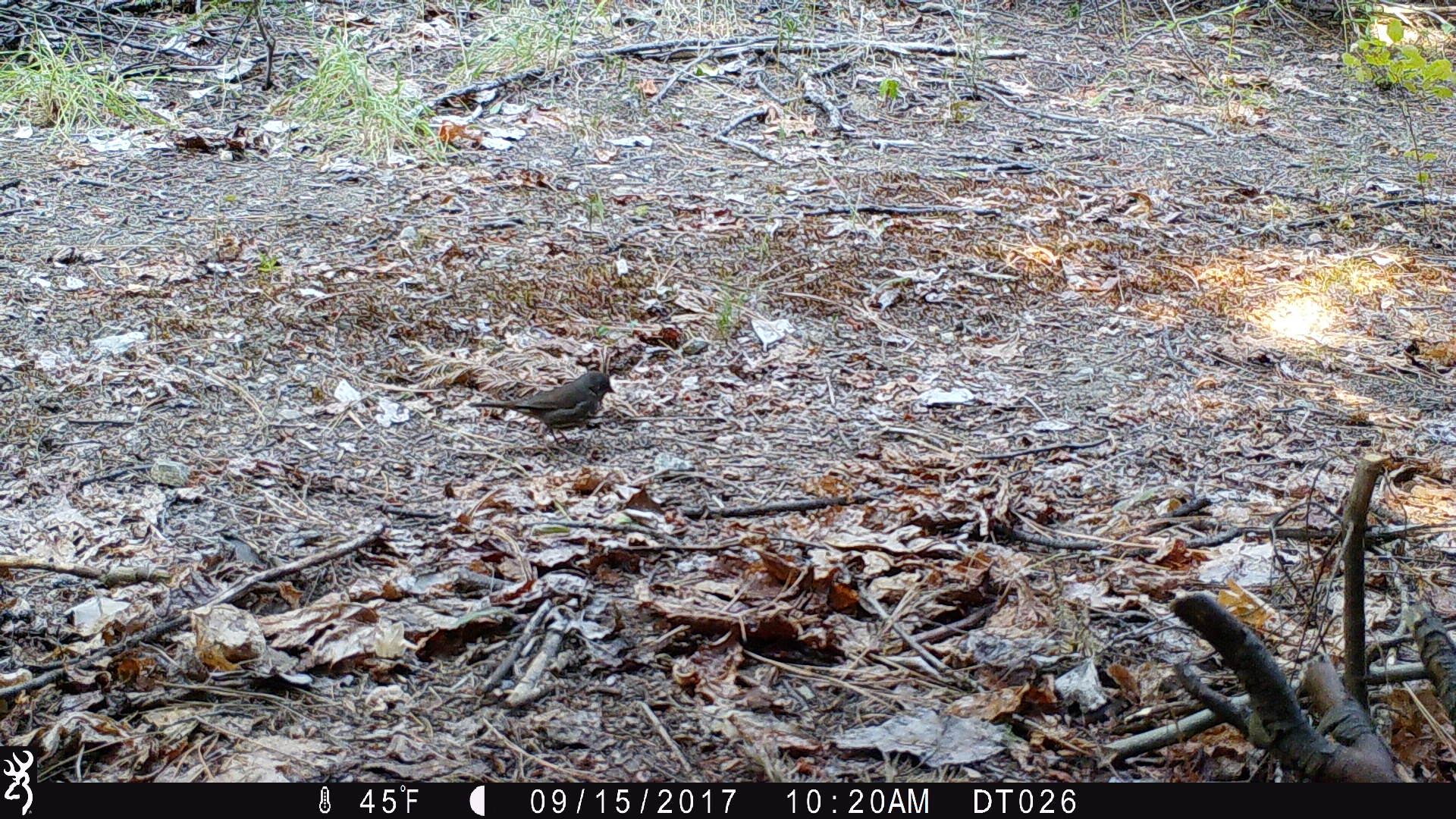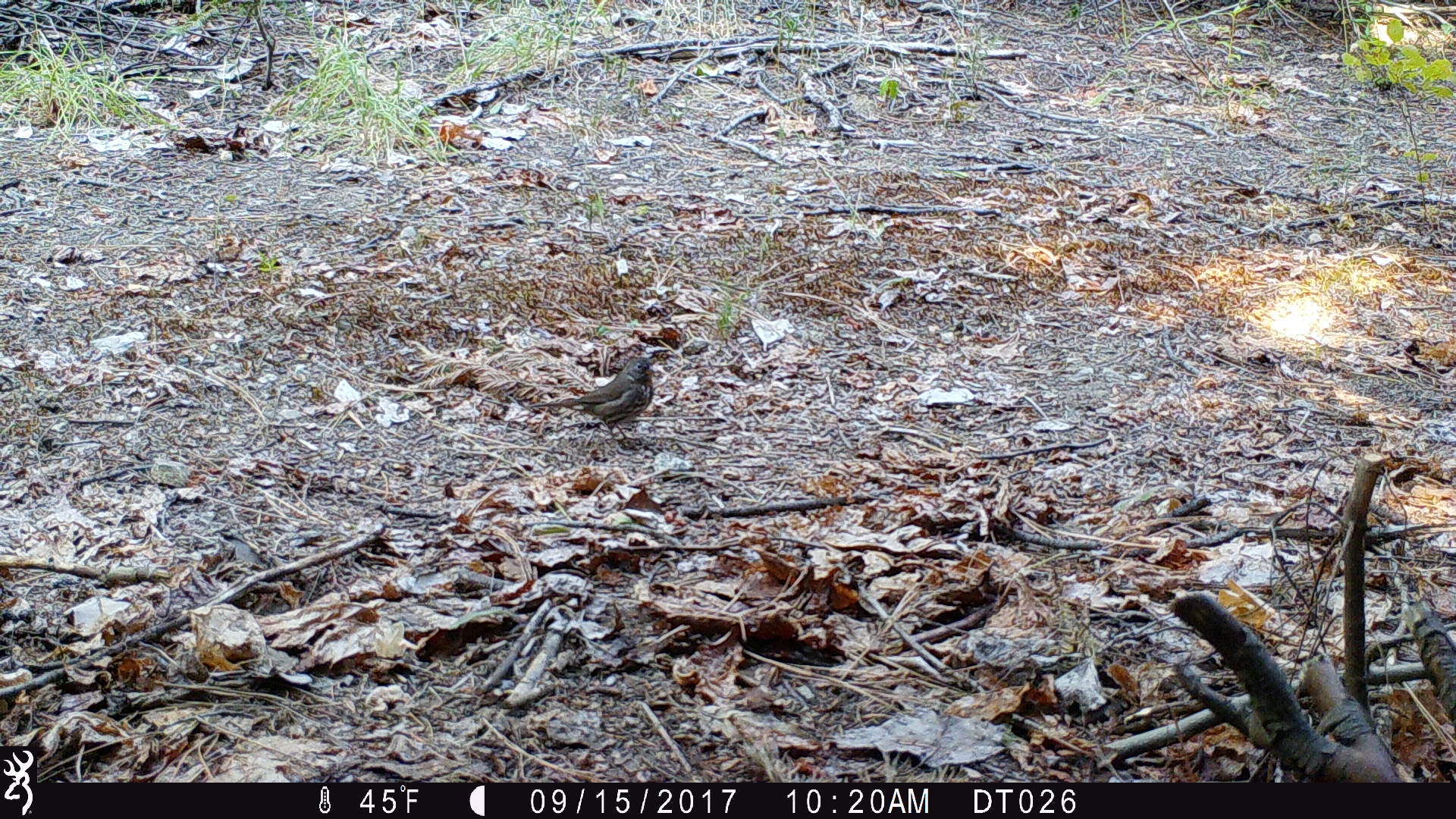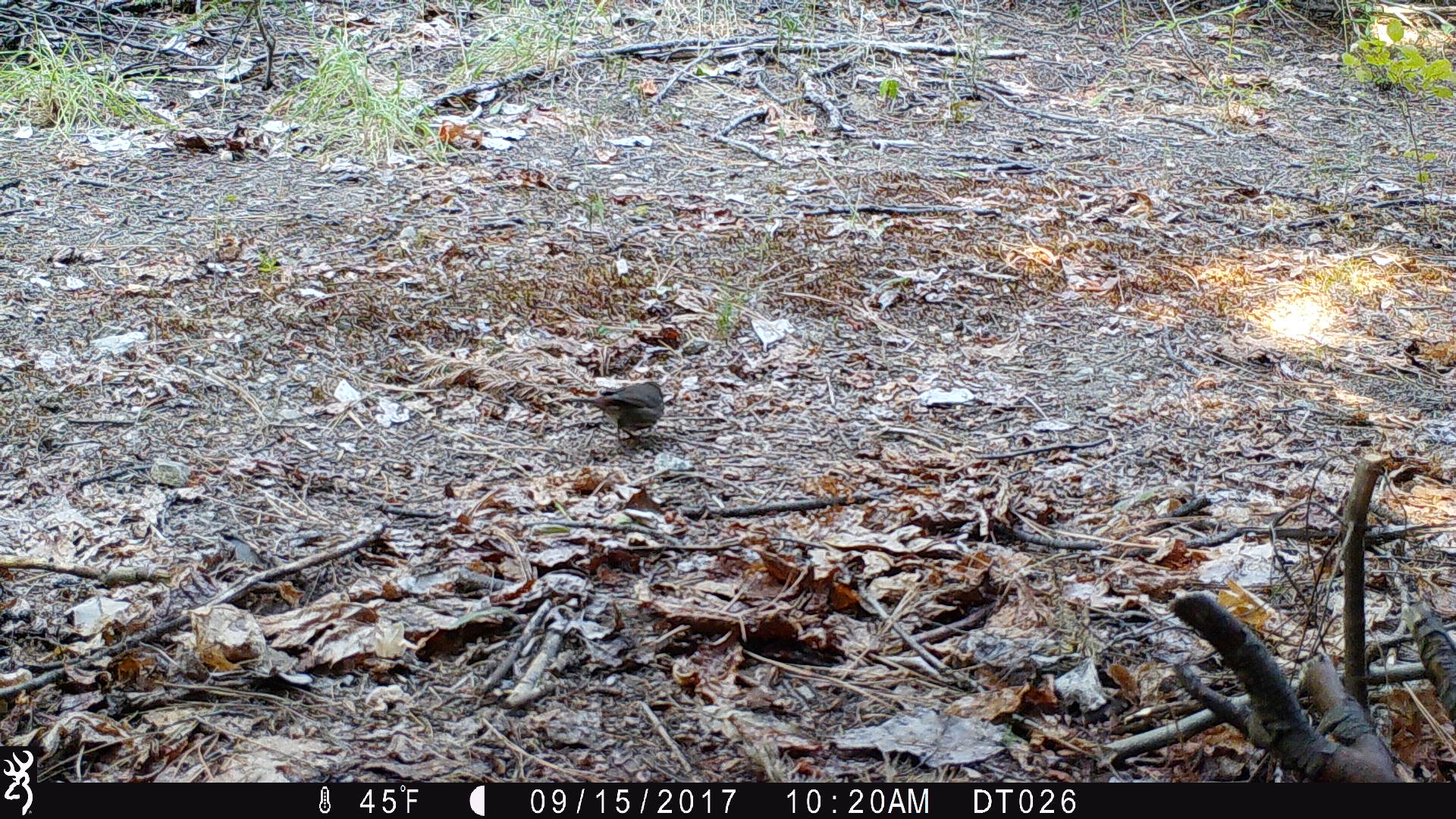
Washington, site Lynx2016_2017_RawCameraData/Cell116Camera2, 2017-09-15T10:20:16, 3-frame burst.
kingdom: Animalia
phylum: Chordata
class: Aves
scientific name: Aves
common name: birds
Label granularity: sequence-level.